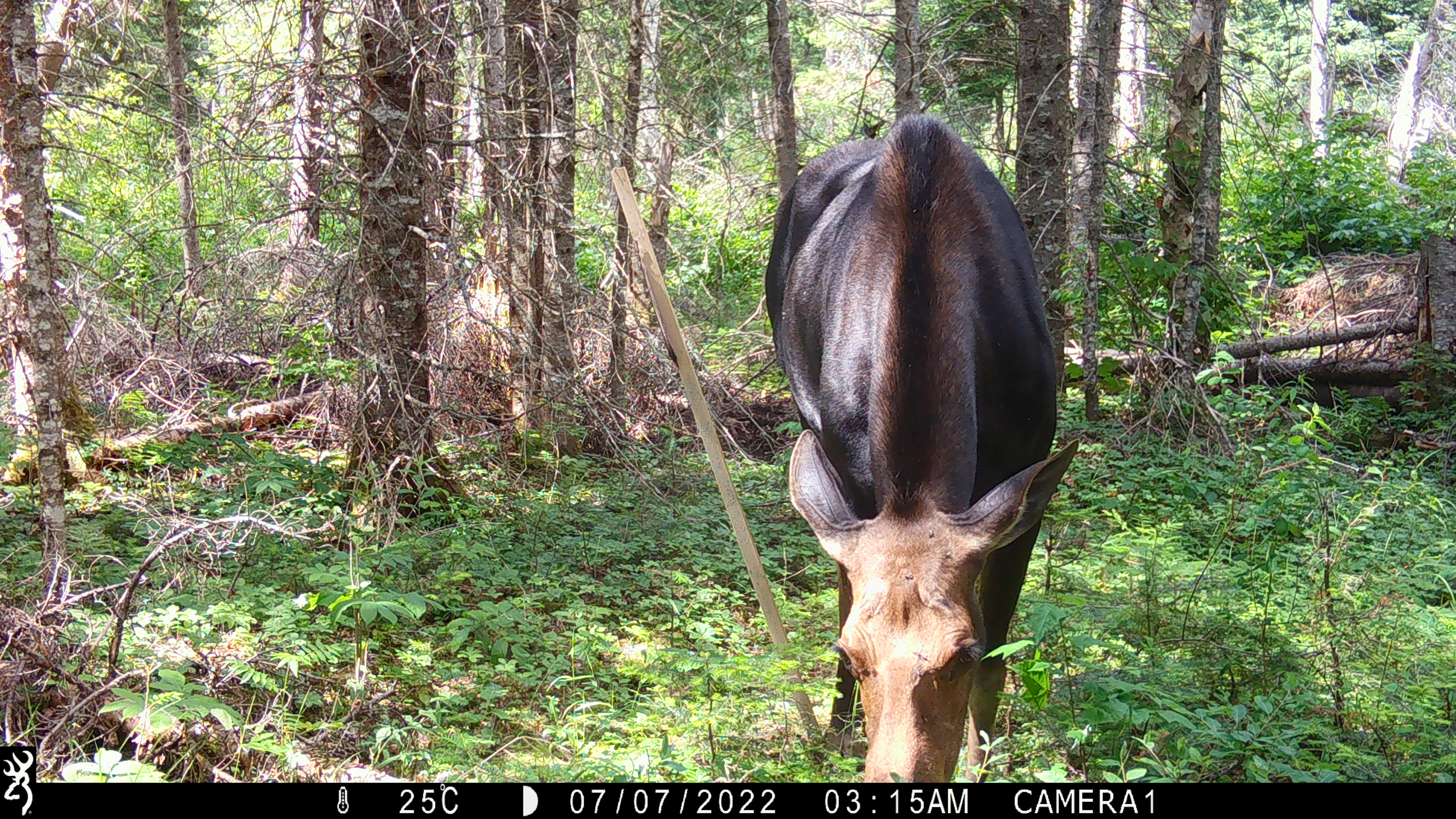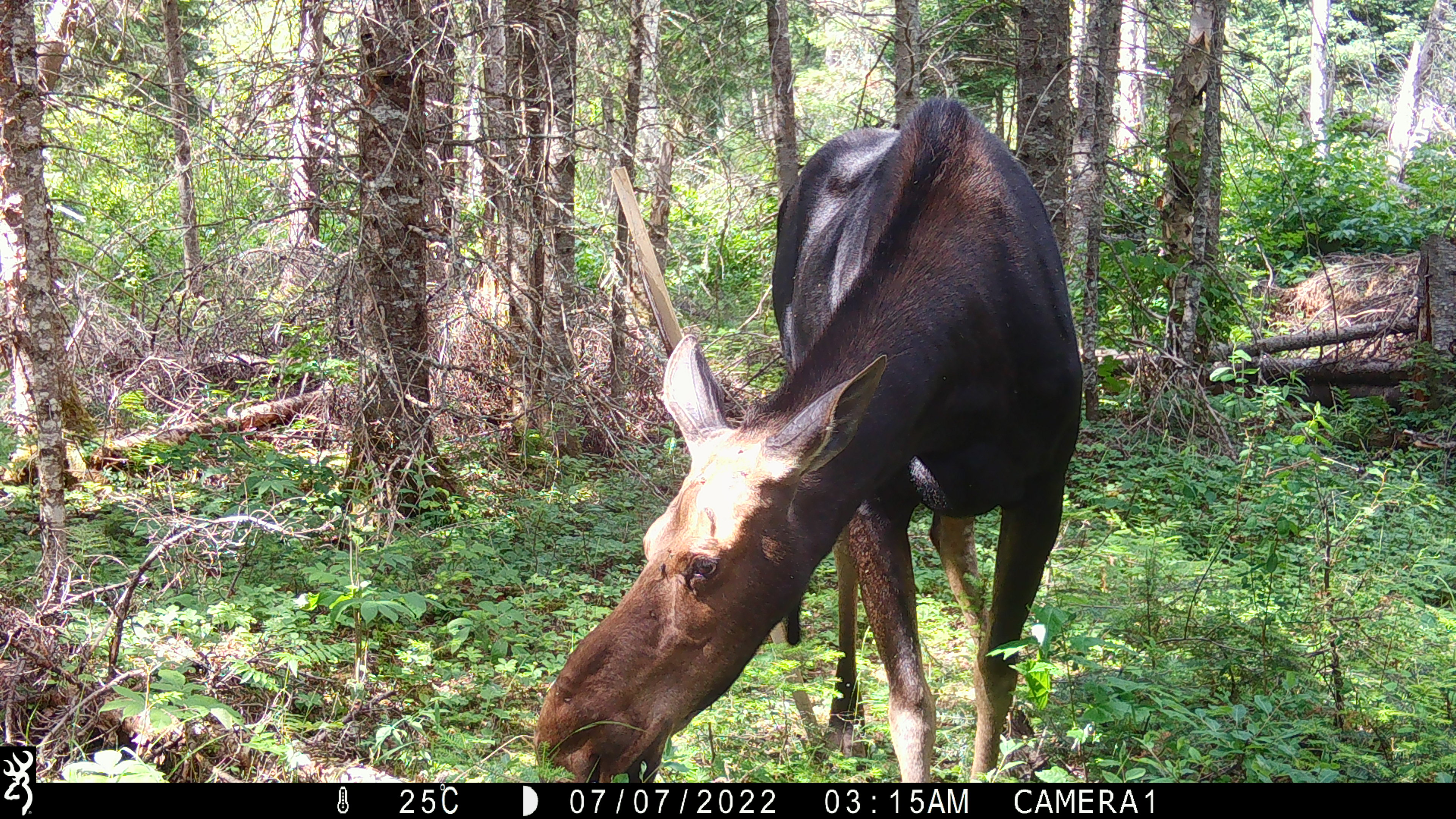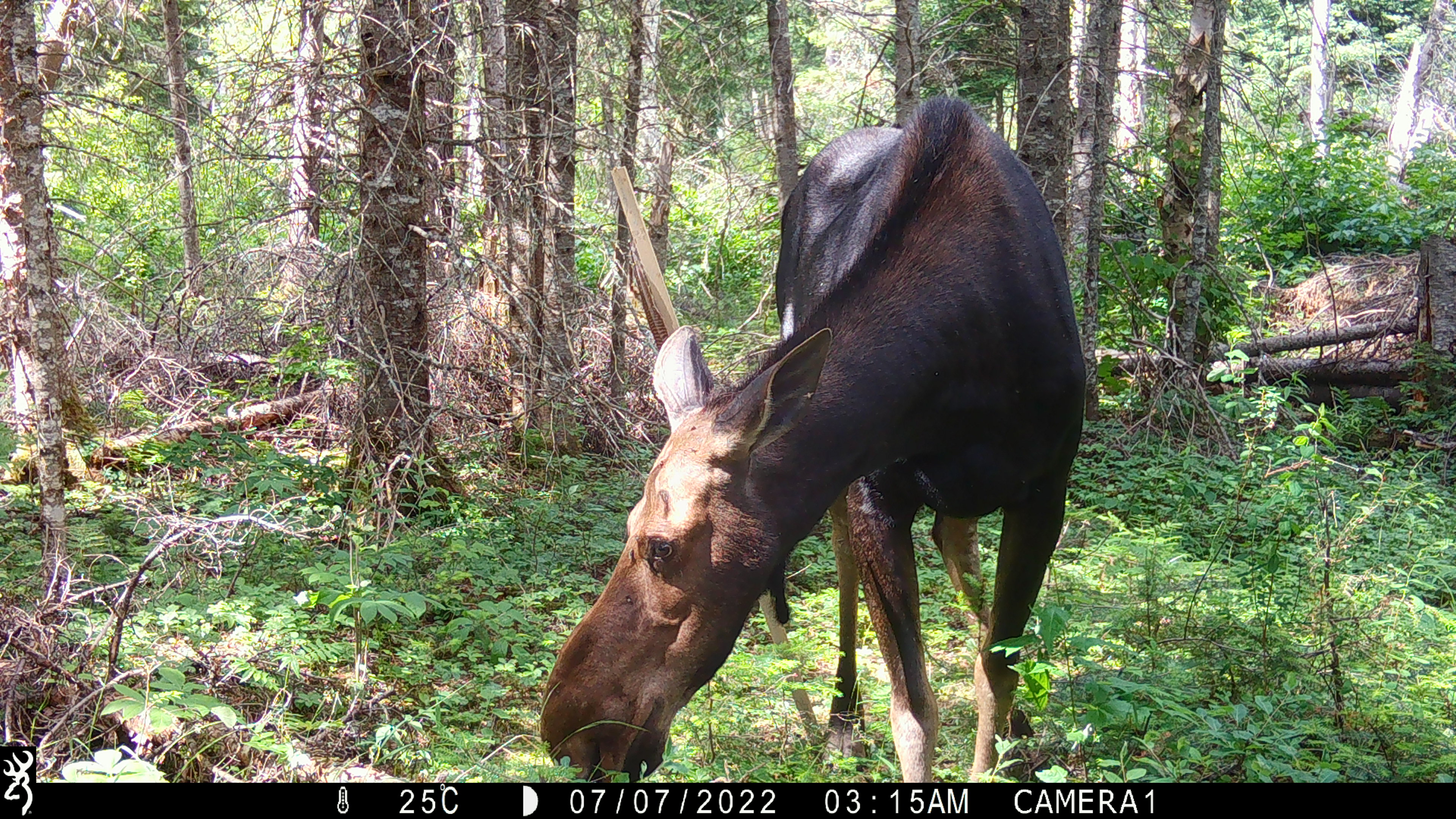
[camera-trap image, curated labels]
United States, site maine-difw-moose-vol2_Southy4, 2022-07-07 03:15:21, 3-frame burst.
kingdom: Animalia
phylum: Chordata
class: Mammalia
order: Artiodactyla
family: Cervidae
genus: Alces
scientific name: Alces alces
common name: moose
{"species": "moose (Alces alces)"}